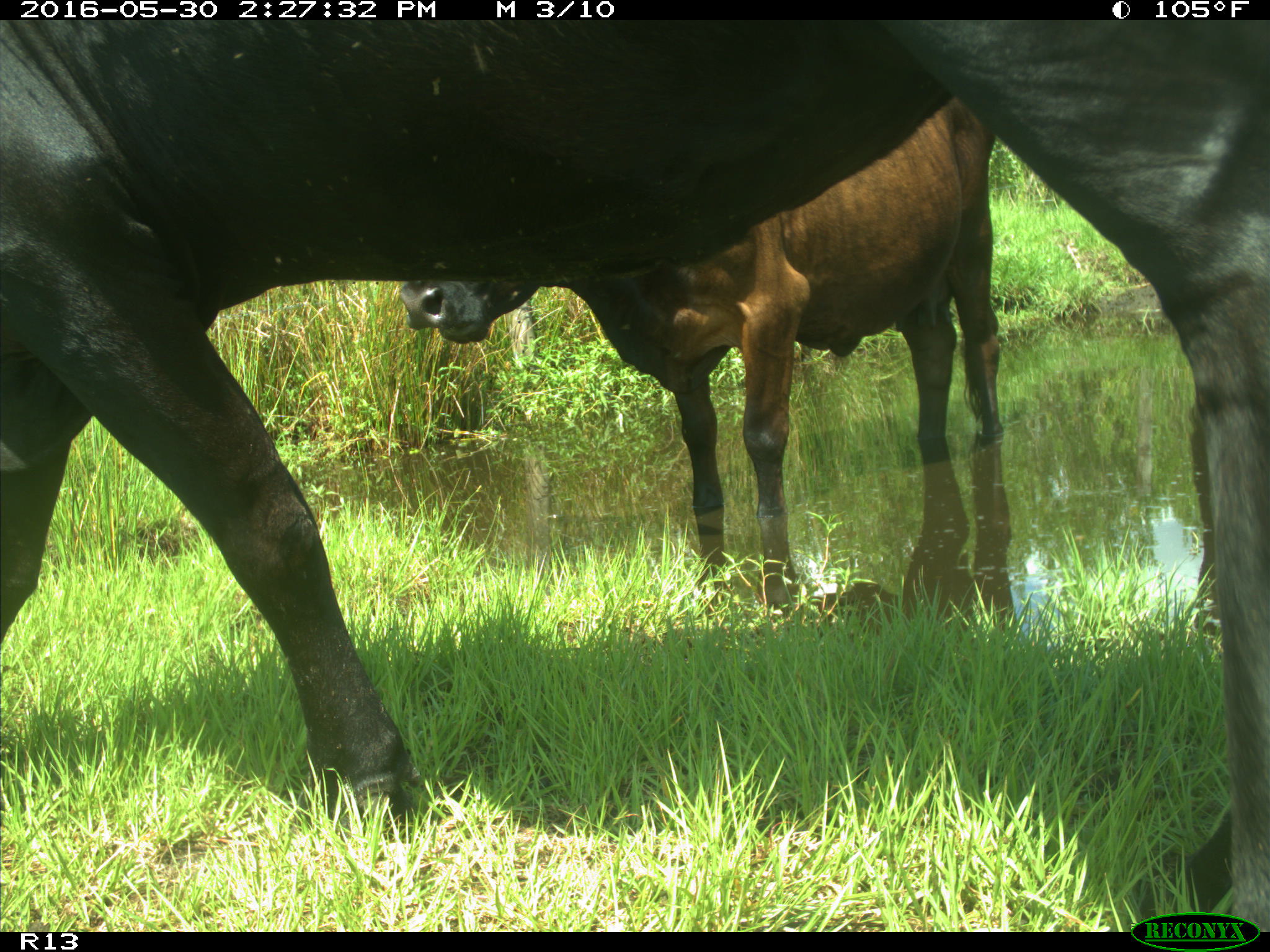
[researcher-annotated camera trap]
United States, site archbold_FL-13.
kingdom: Animalia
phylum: Chordata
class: Mammalia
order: Artiodactyla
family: Bovidae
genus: Bos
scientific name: Bos taurus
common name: domestic cow